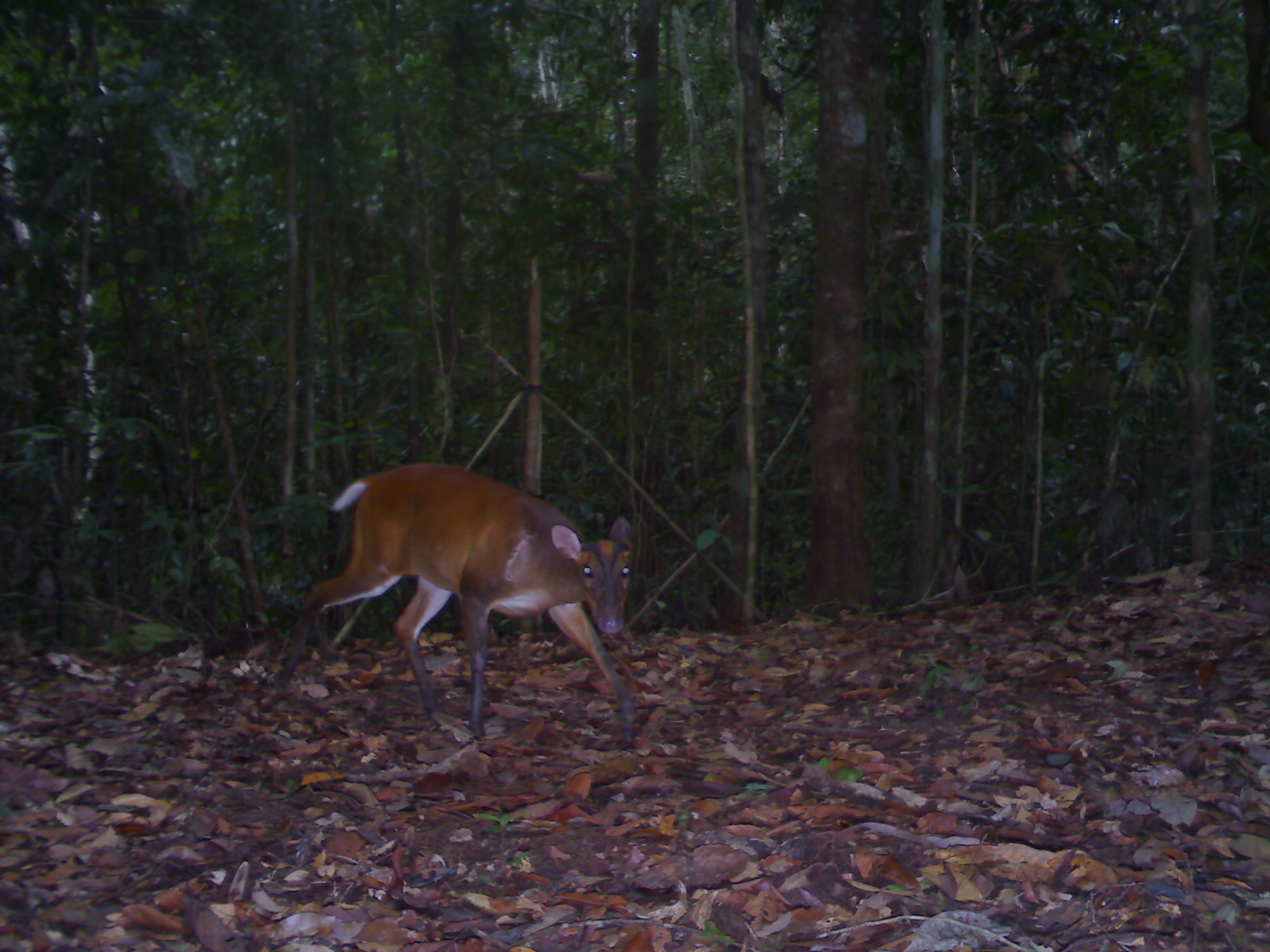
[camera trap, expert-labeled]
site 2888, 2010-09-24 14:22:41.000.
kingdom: Animalia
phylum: Chordata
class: Mammalia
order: Artiodactyla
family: Cervidae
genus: Muntiacus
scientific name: Muntiacus muntjak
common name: southern red muntjac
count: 1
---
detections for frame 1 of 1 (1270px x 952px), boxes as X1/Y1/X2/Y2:
muntiacus muntjak: 273/463/637/743